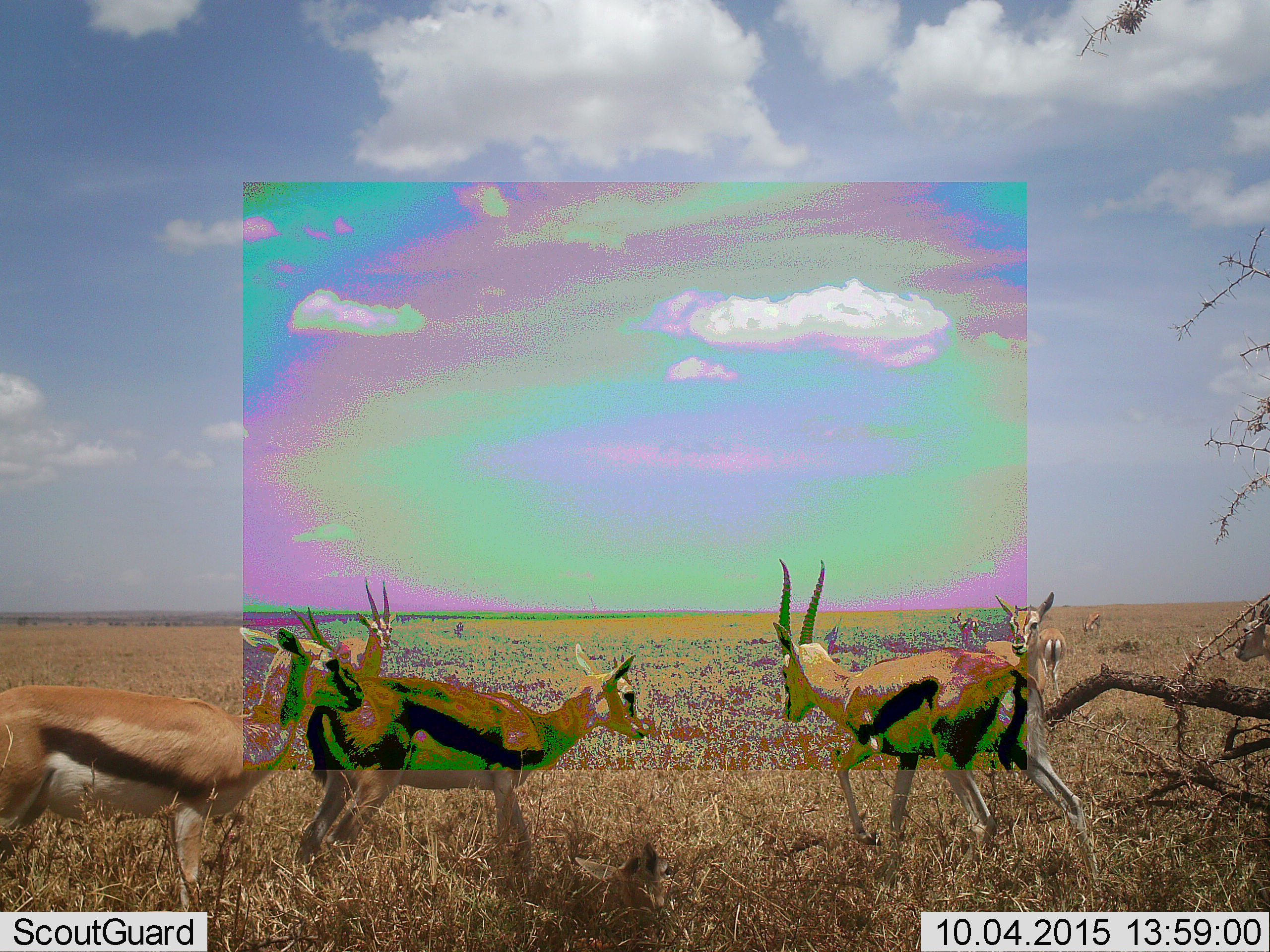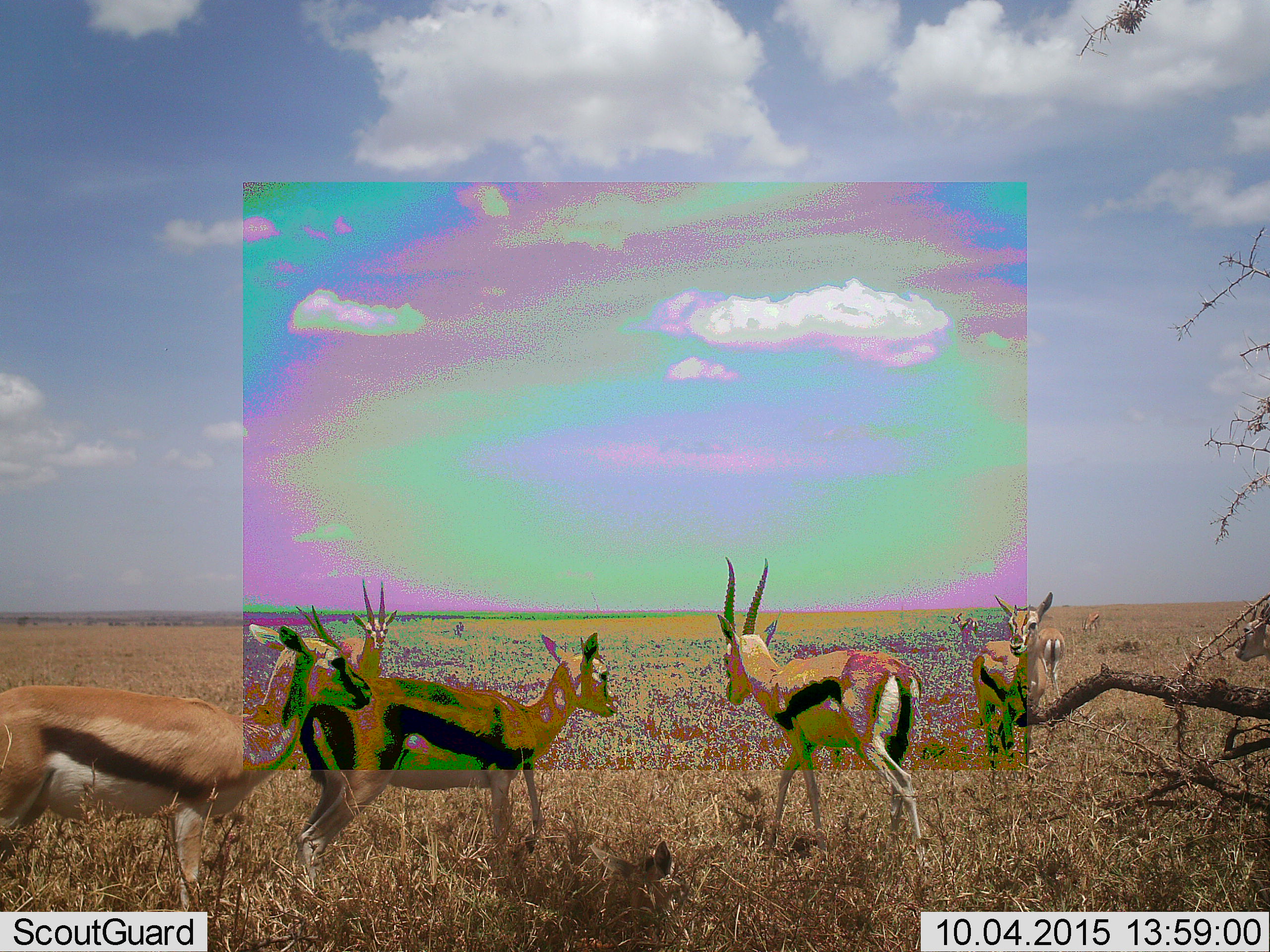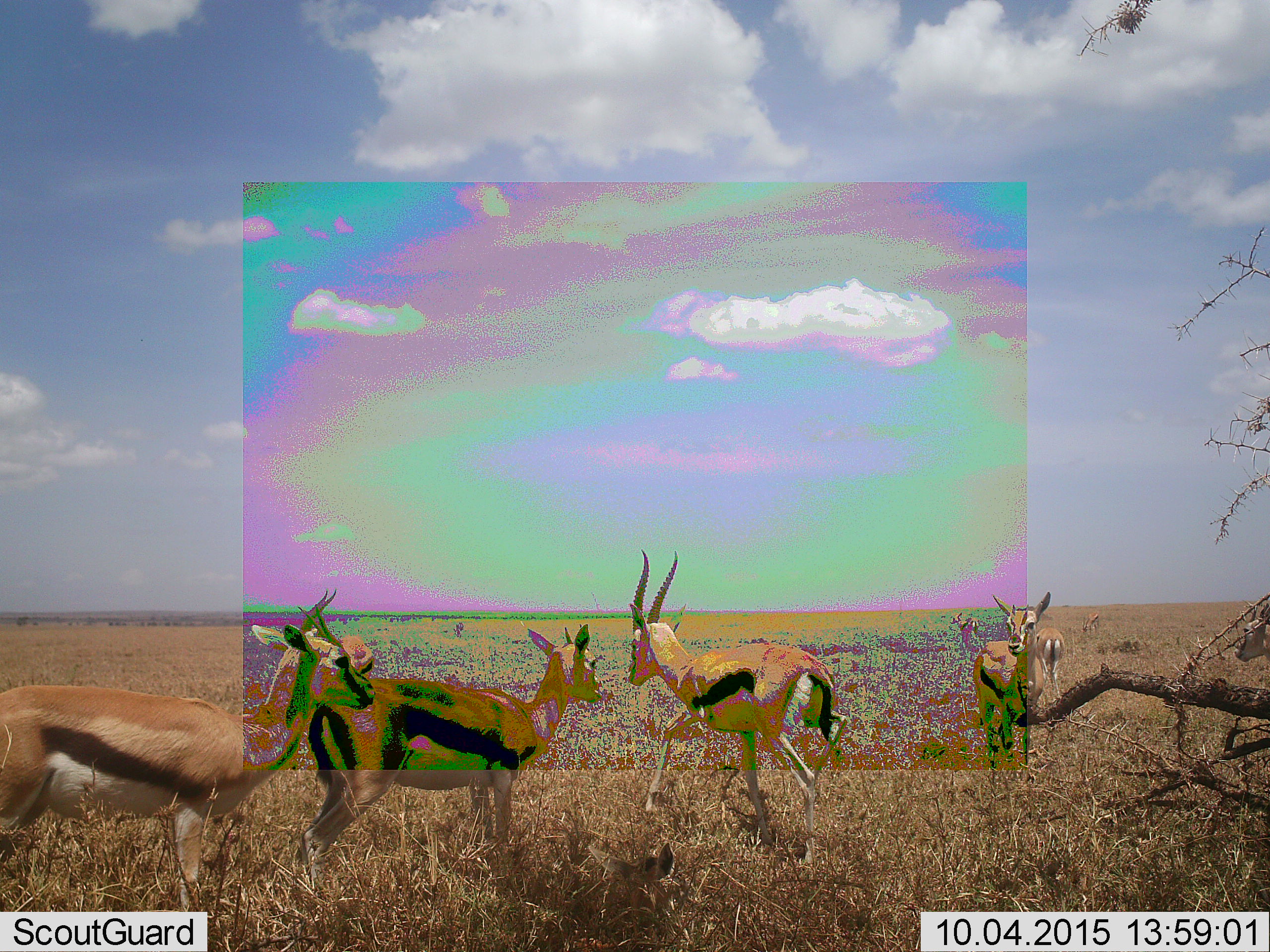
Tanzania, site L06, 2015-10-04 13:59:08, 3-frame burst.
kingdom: Animalia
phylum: Chordata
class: Mammalia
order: Artiodactyla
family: Bovidae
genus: Eudorcas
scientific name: Eudorcas thomsonii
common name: thomson's gazelle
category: gazellethomsons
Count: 8.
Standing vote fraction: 80%.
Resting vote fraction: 10%.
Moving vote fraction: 60%.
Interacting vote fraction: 10%.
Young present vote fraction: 10%.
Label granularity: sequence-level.